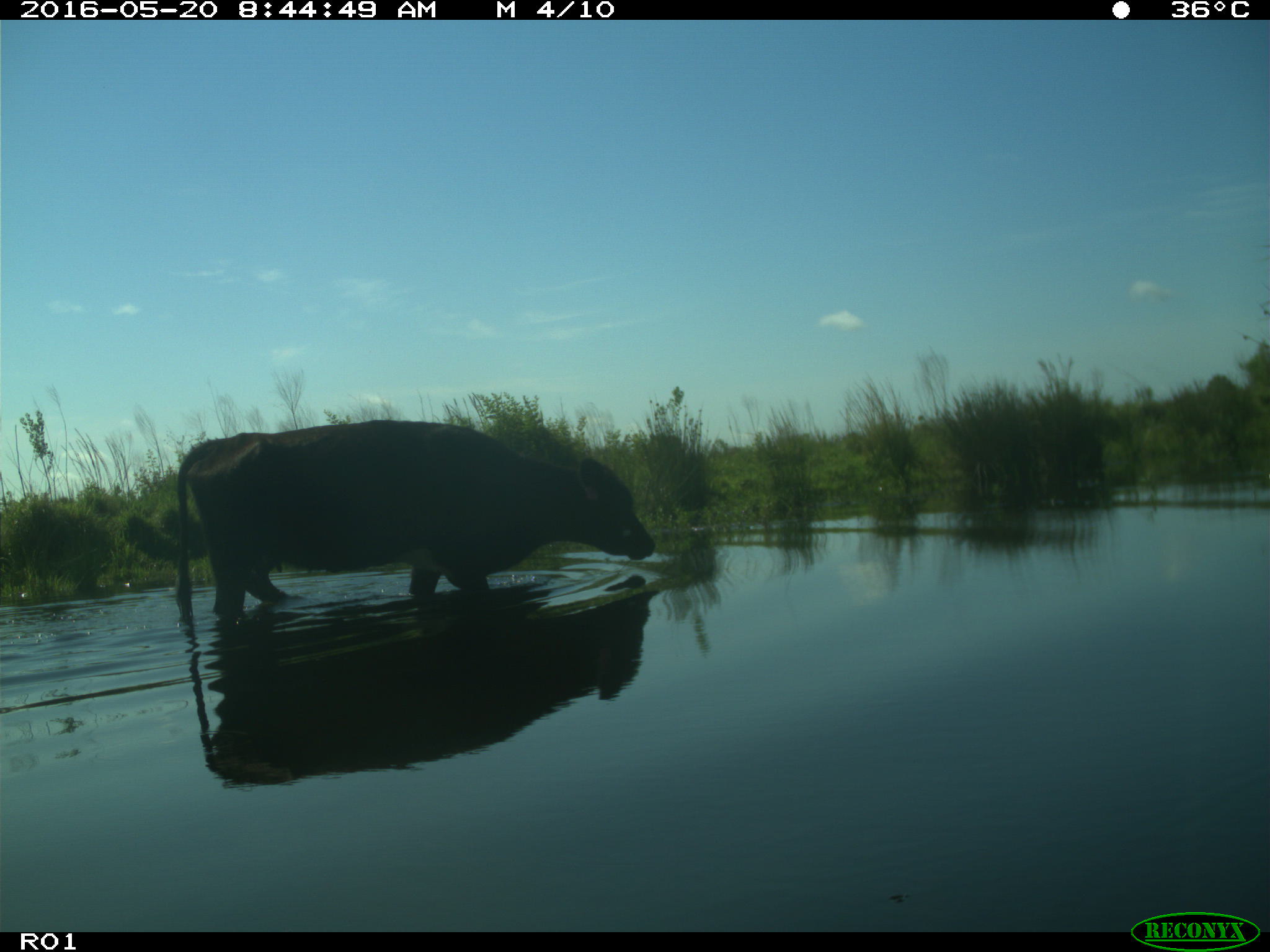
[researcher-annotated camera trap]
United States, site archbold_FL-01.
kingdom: Animalia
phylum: Chordata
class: Mammalia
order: Artiodactyla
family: Bovidae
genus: Bos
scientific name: Bos taurus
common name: domestic cow